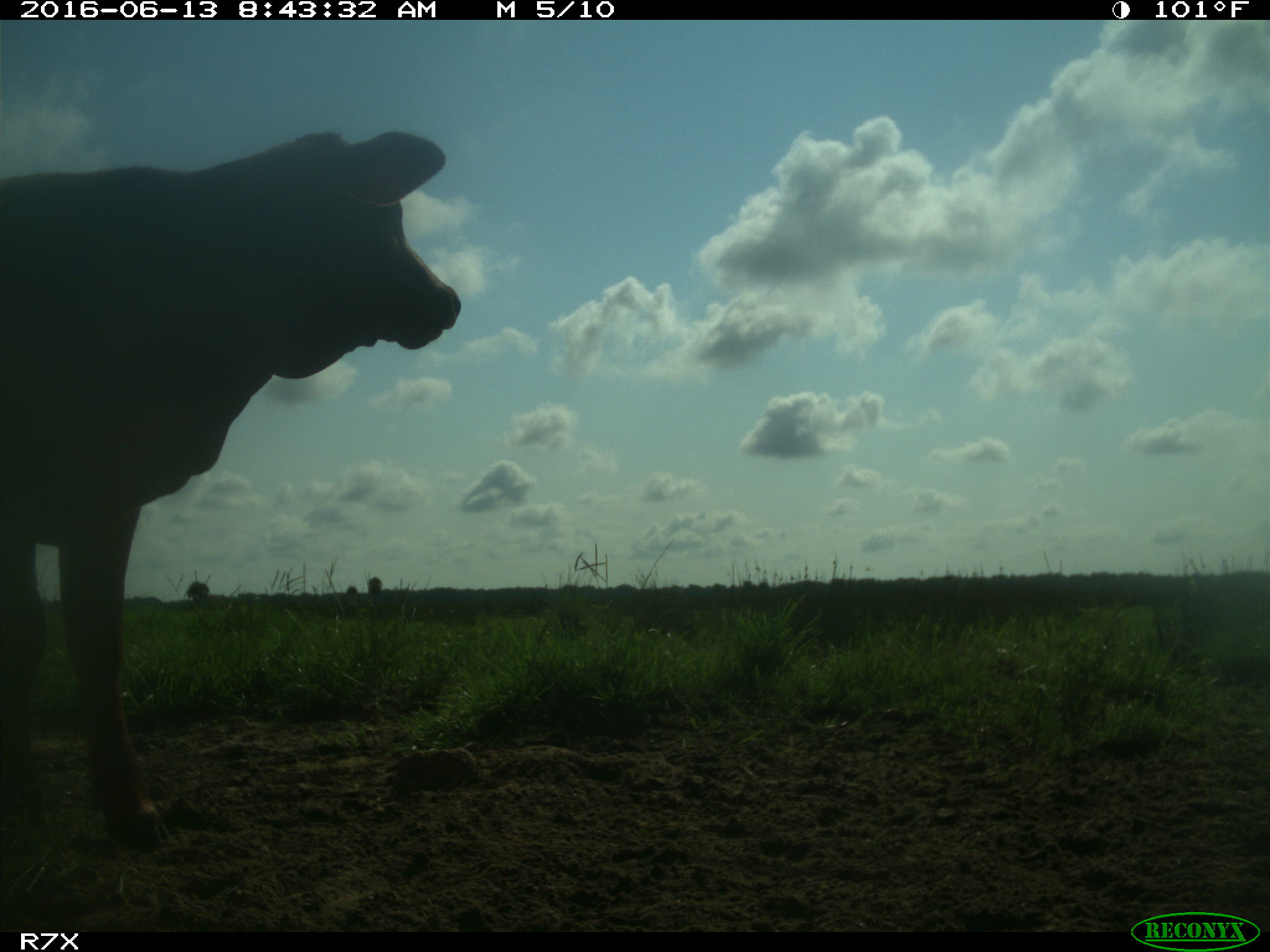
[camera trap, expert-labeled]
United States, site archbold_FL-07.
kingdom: Animalia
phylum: Chordata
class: Mammalia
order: Artiodactyla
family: Bovidae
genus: Bos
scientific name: Bos taurus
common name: domestic cow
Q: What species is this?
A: Bos taurus (domestic cow).